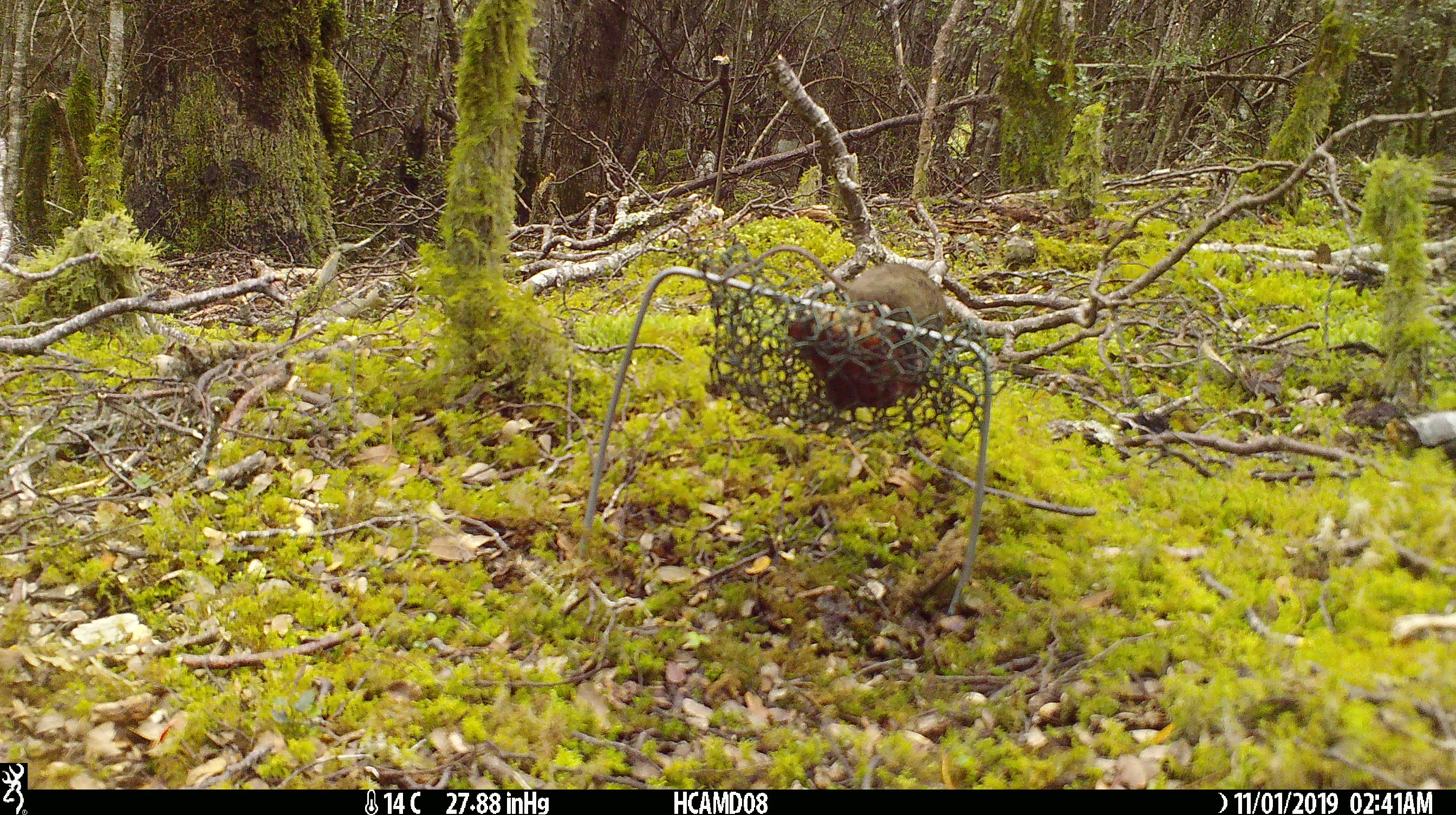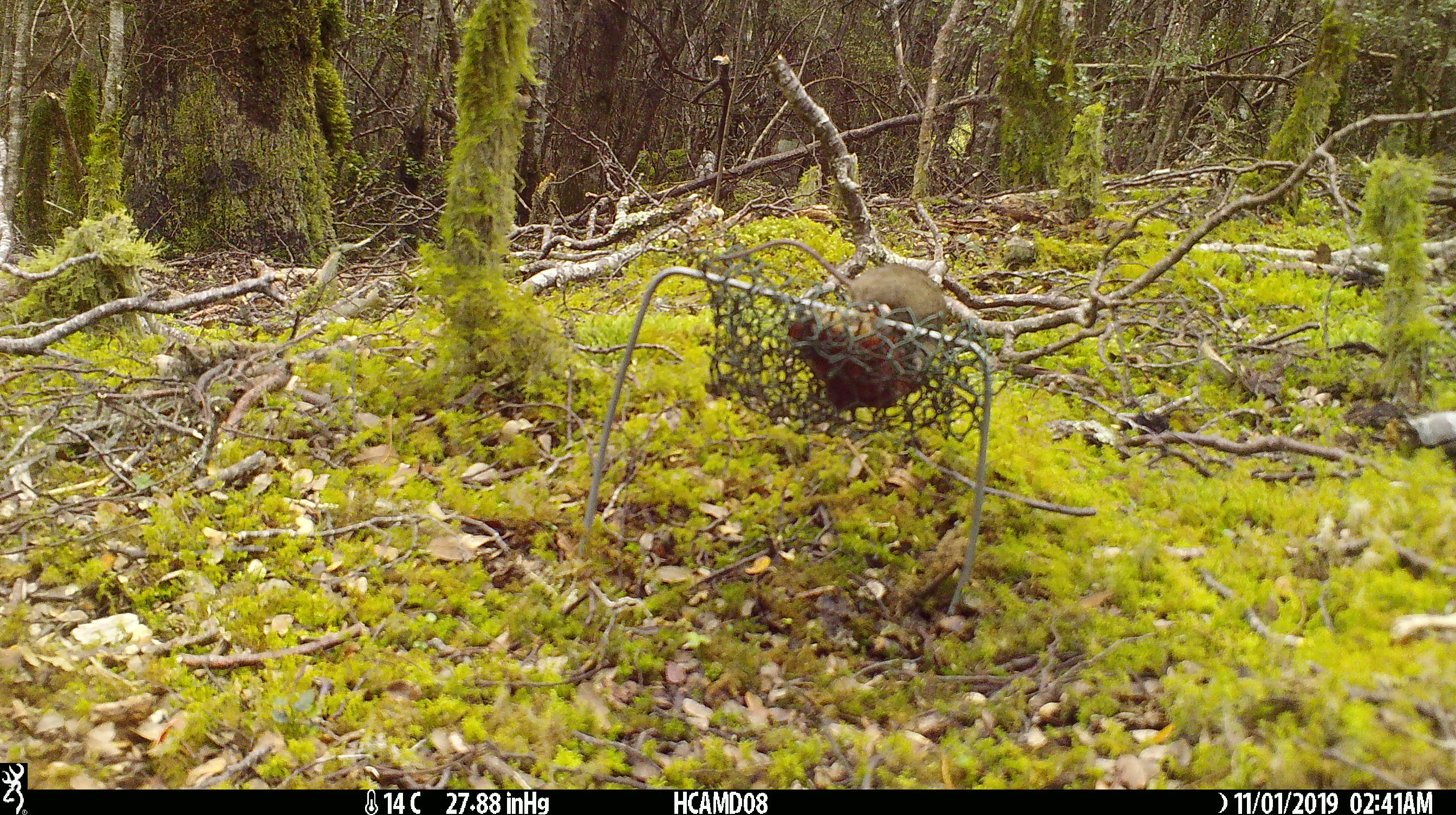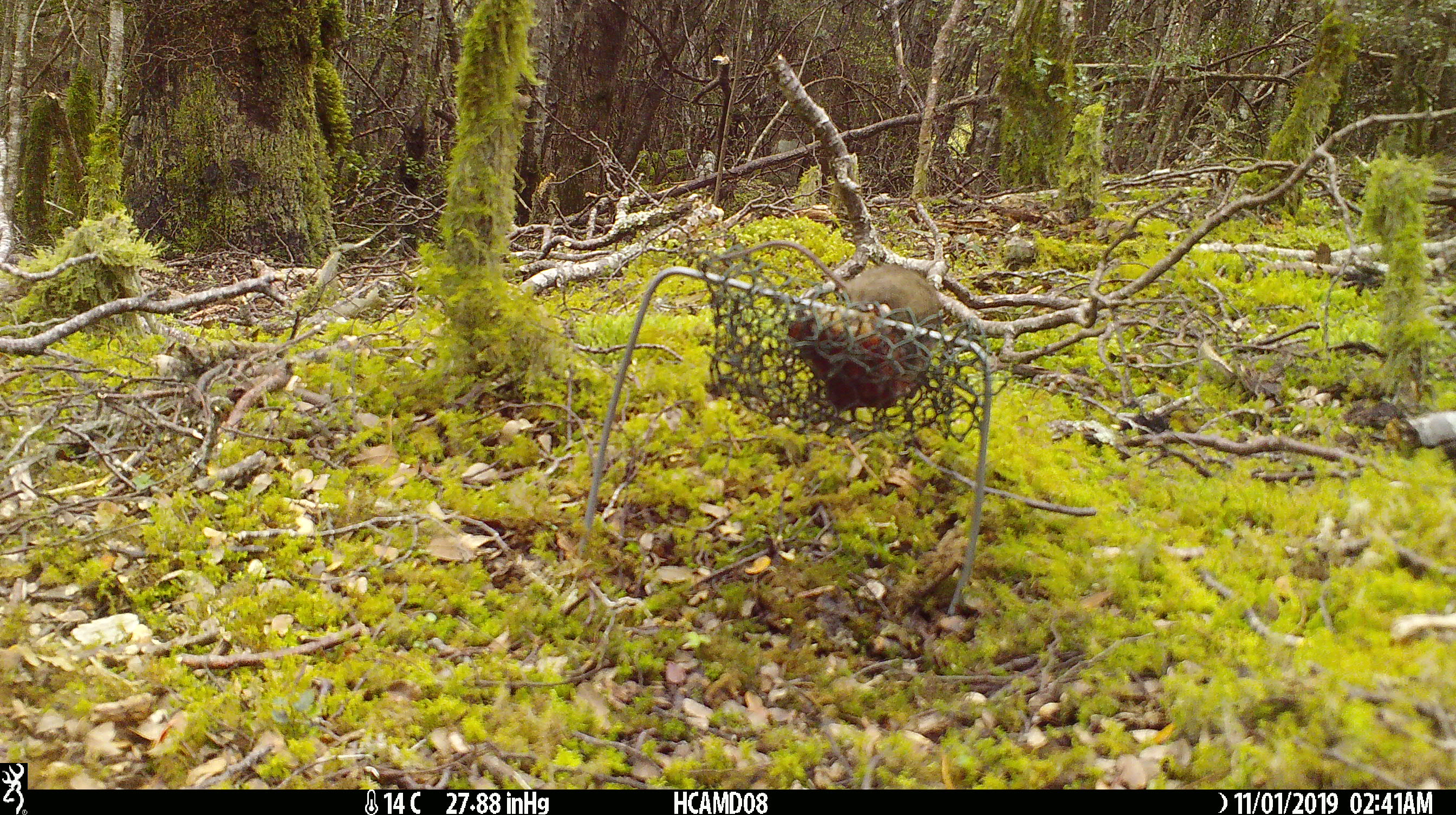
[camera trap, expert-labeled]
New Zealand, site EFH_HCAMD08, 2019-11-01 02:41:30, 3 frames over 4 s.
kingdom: Animalia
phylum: Chordata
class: Mammalia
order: Rodentia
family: Muridae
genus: Mus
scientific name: Mus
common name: mouse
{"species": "mouse (Mus)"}